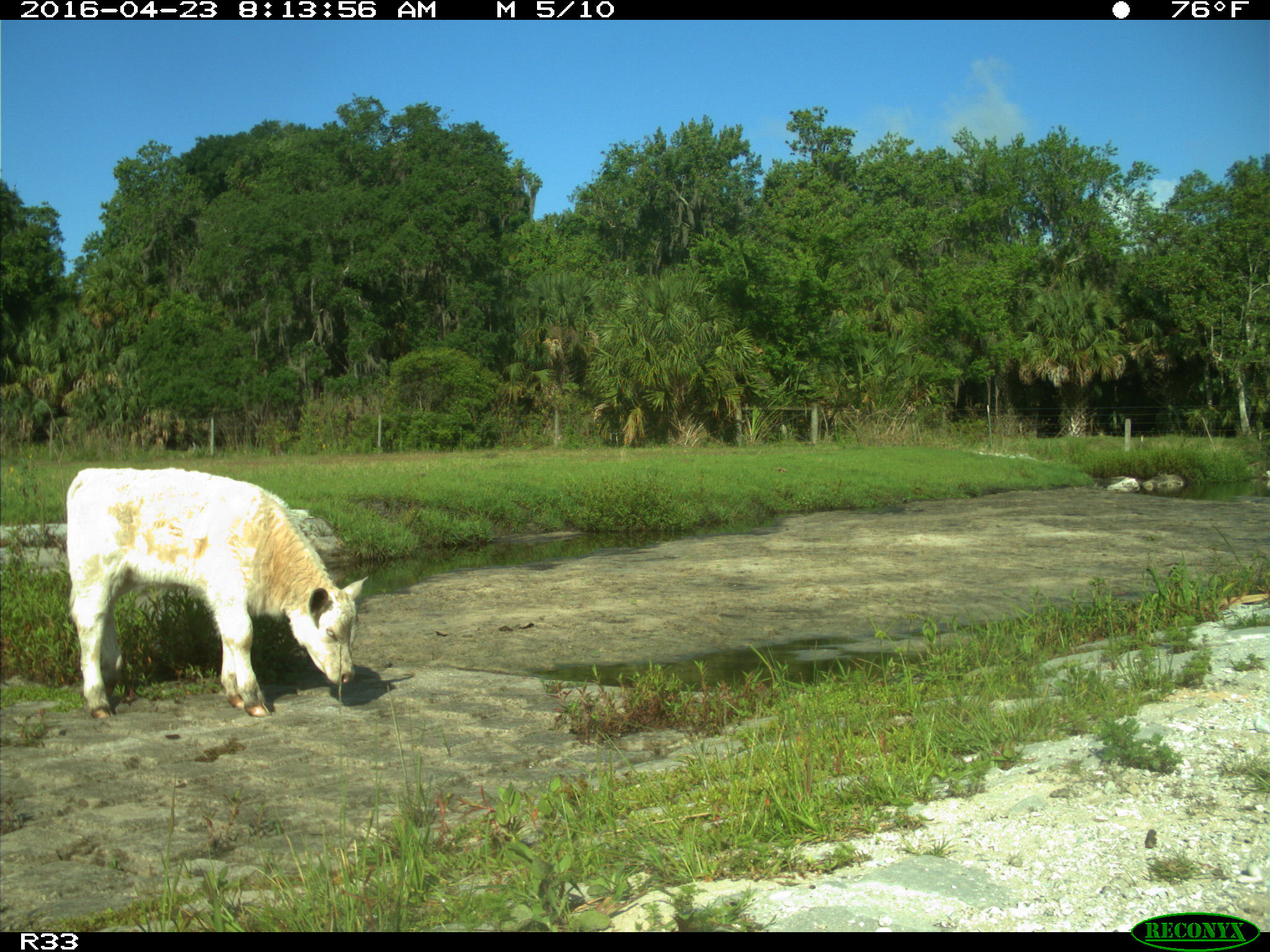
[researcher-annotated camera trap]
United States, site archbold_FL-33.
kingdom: Animalia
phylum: Chordata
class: Mammalia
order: Artiodactyla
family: Bovidae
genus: Bos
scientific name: Bos taurus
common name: domestic cow